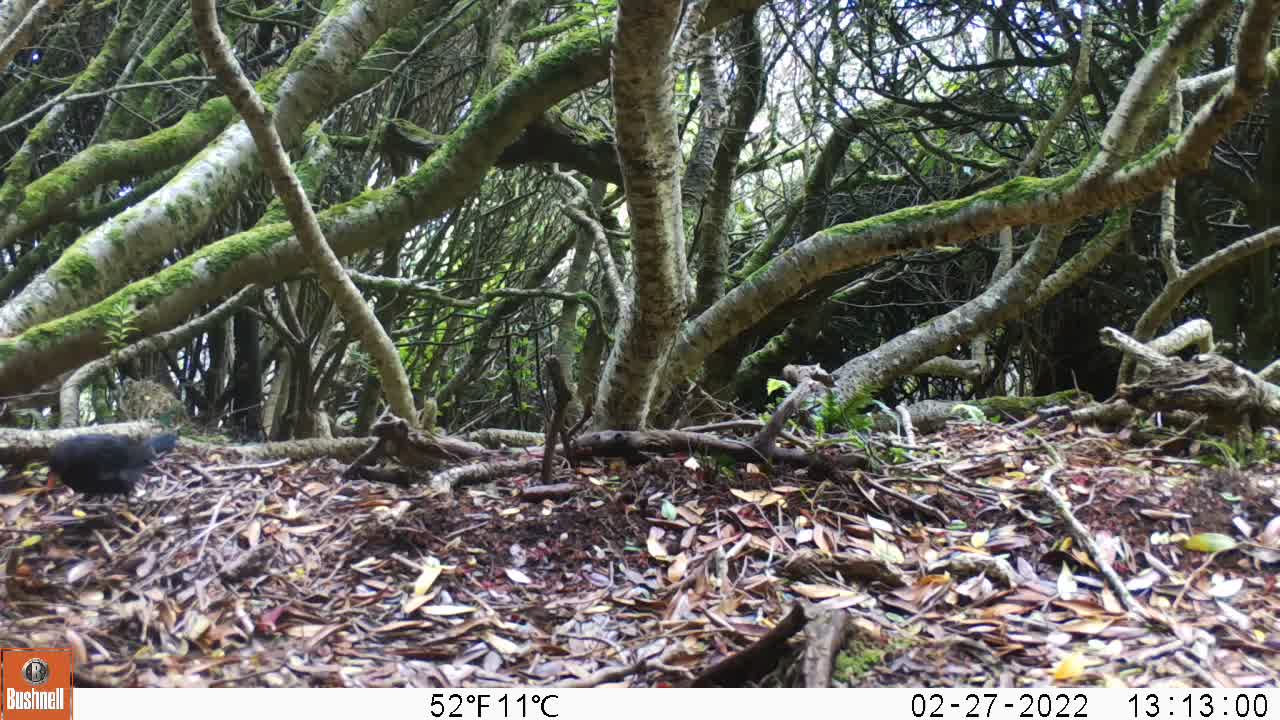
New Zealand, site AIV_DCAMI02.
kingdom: Animalia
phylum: Chordata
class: Aves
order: Passeriformes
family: Turdidae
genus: Turdus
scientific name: Turdus merula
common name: eurasian blackbird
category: blackbird